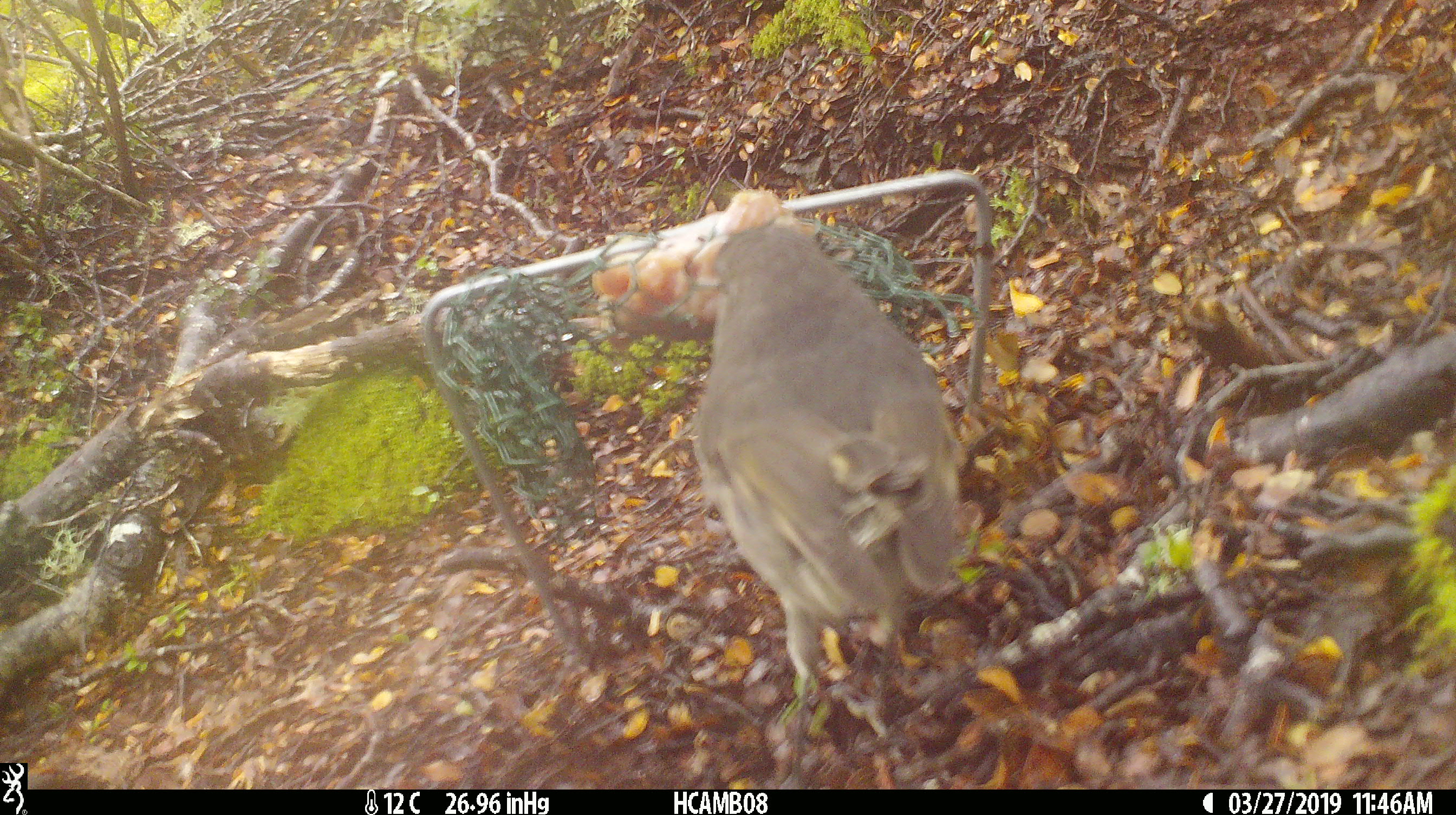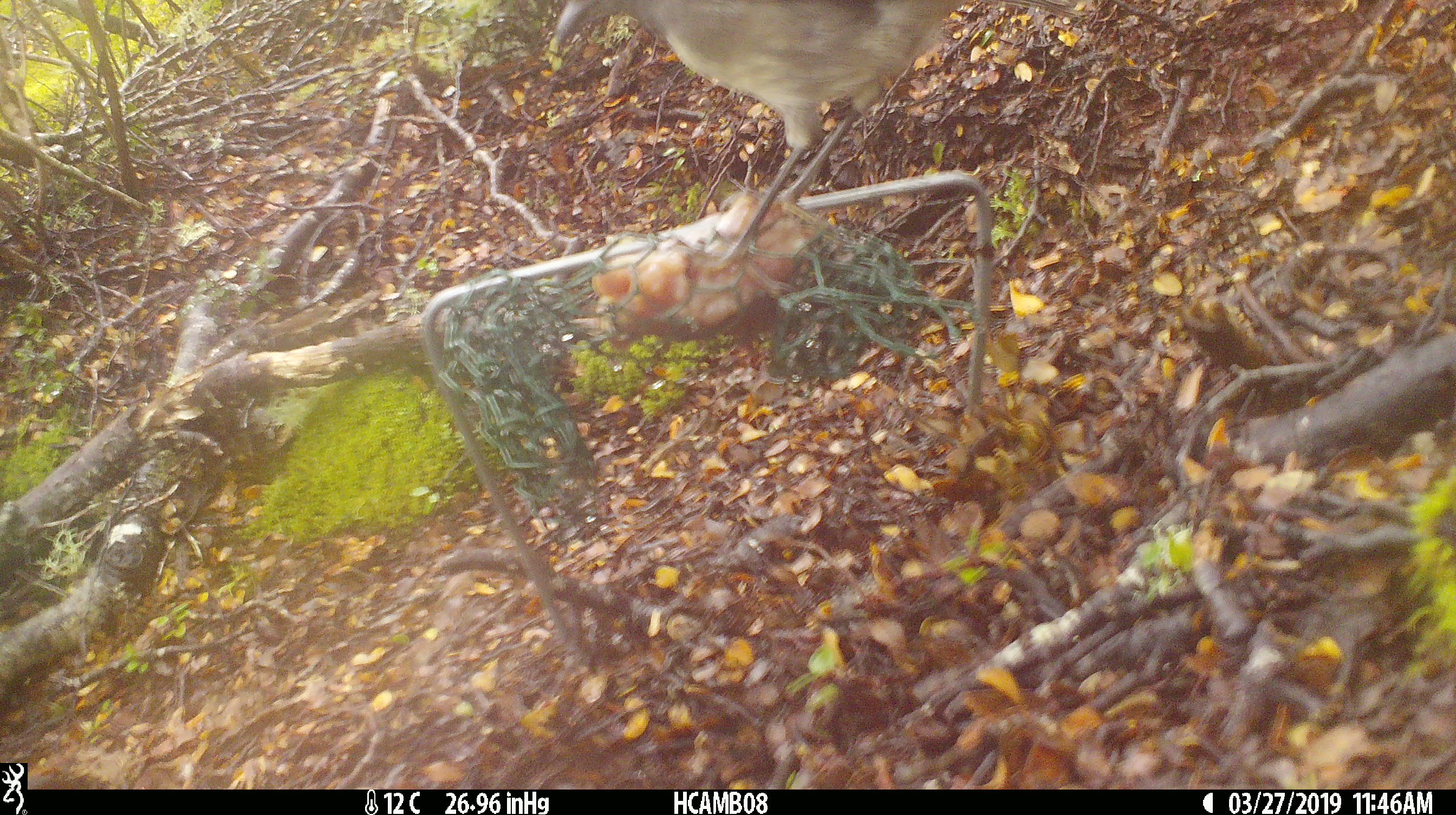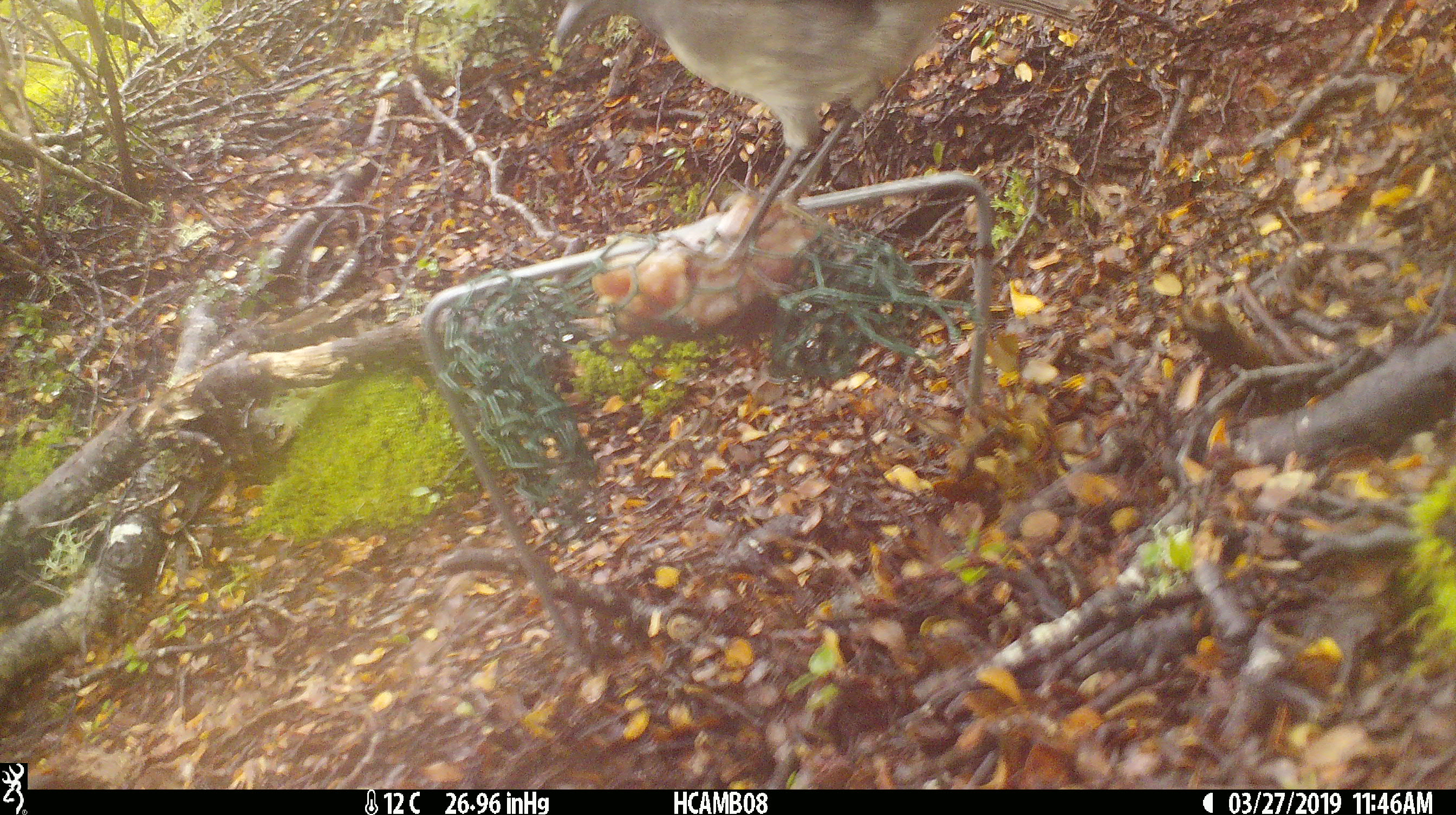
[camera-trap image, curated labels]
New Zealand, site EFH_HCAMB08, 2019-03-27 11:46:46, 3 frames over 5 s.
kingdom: Animalia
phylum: Chordata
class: Aves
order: Passeriformes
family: Petroicidae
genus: Petroica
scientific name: Petroica australis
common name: new zealand robin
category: robin